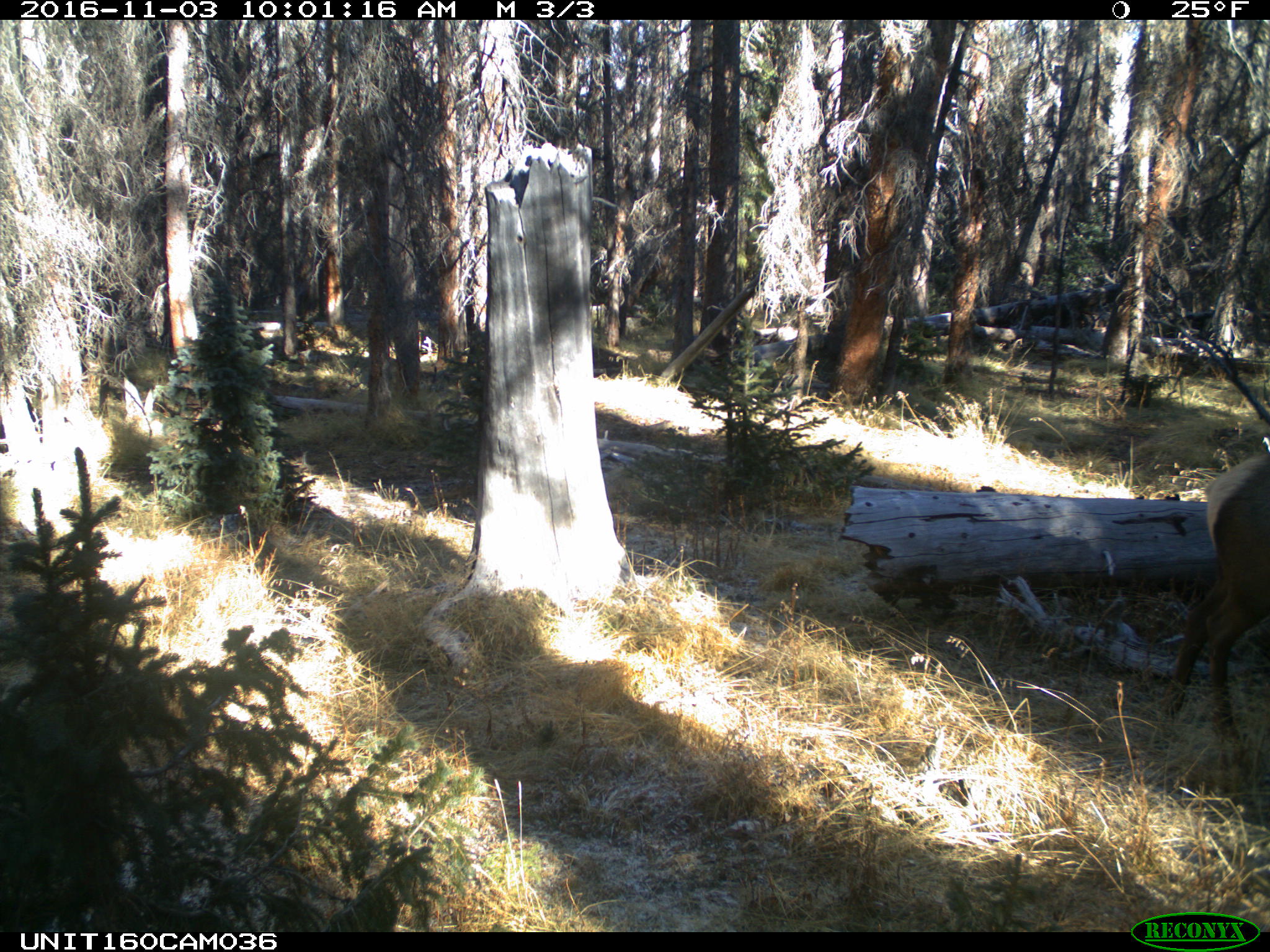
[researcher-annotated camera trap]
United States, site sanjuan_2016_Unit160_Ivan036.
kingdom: Animalia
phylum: Chordata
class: Mammalia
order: Artiodactyla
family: Cervidae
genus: Cervus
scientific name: Cervus elaphus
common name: red deer